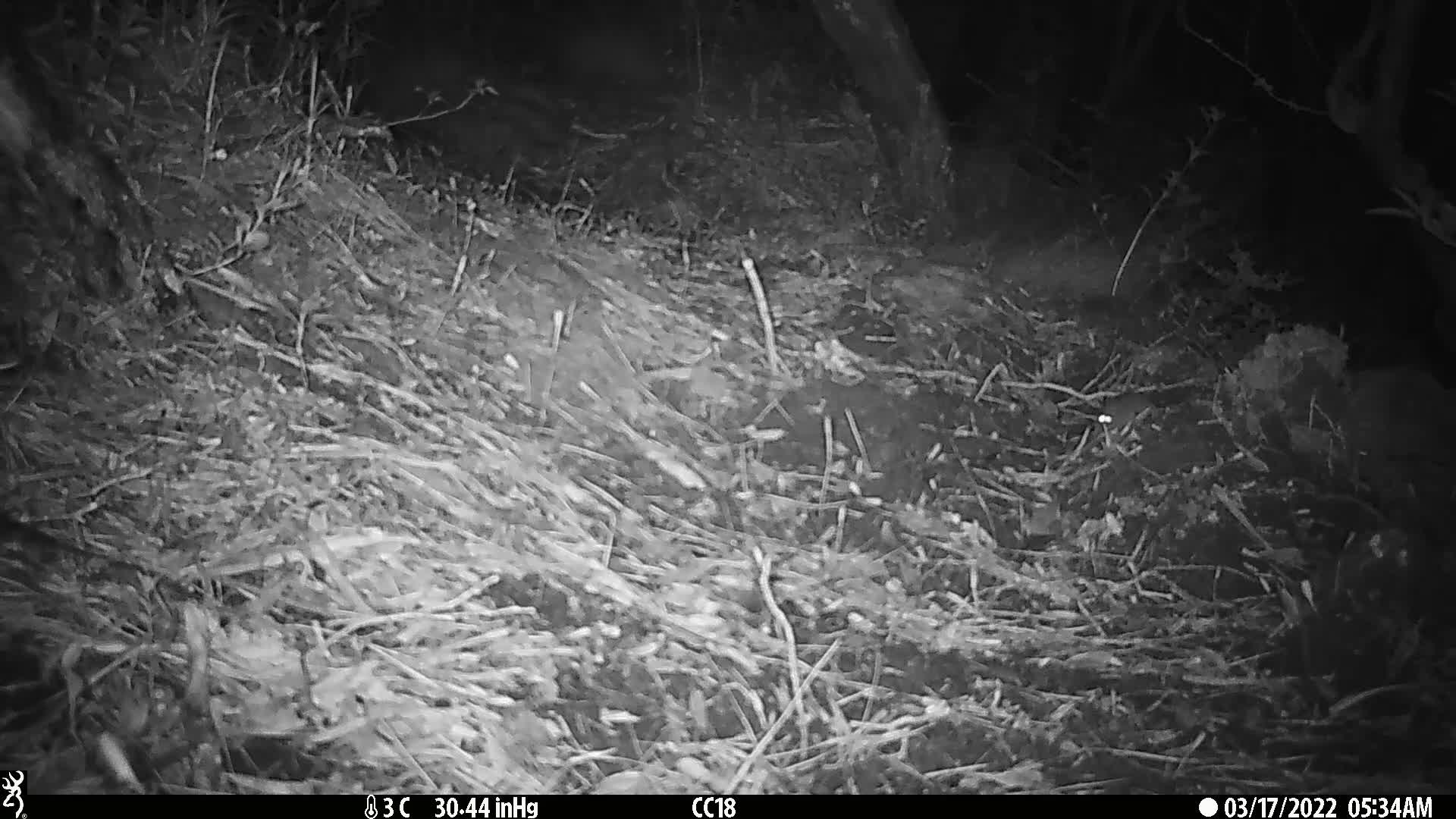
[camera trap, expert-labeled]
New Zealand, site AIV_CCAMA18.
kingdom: Animalia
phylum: Chordata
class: Mammalia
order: Rodentia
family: Muridae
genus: Mus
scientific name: Mus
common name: mouse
Mouse (Mus).